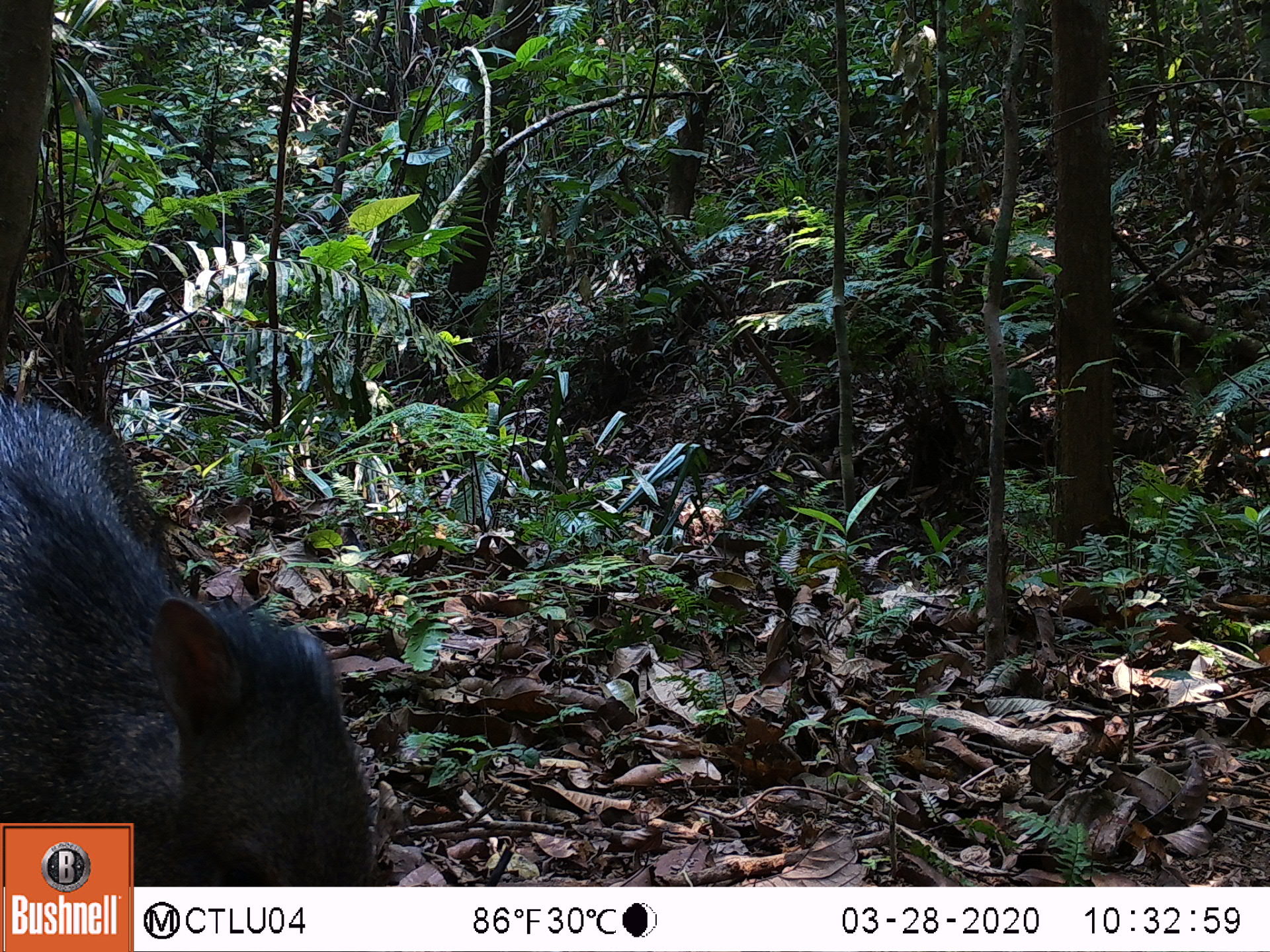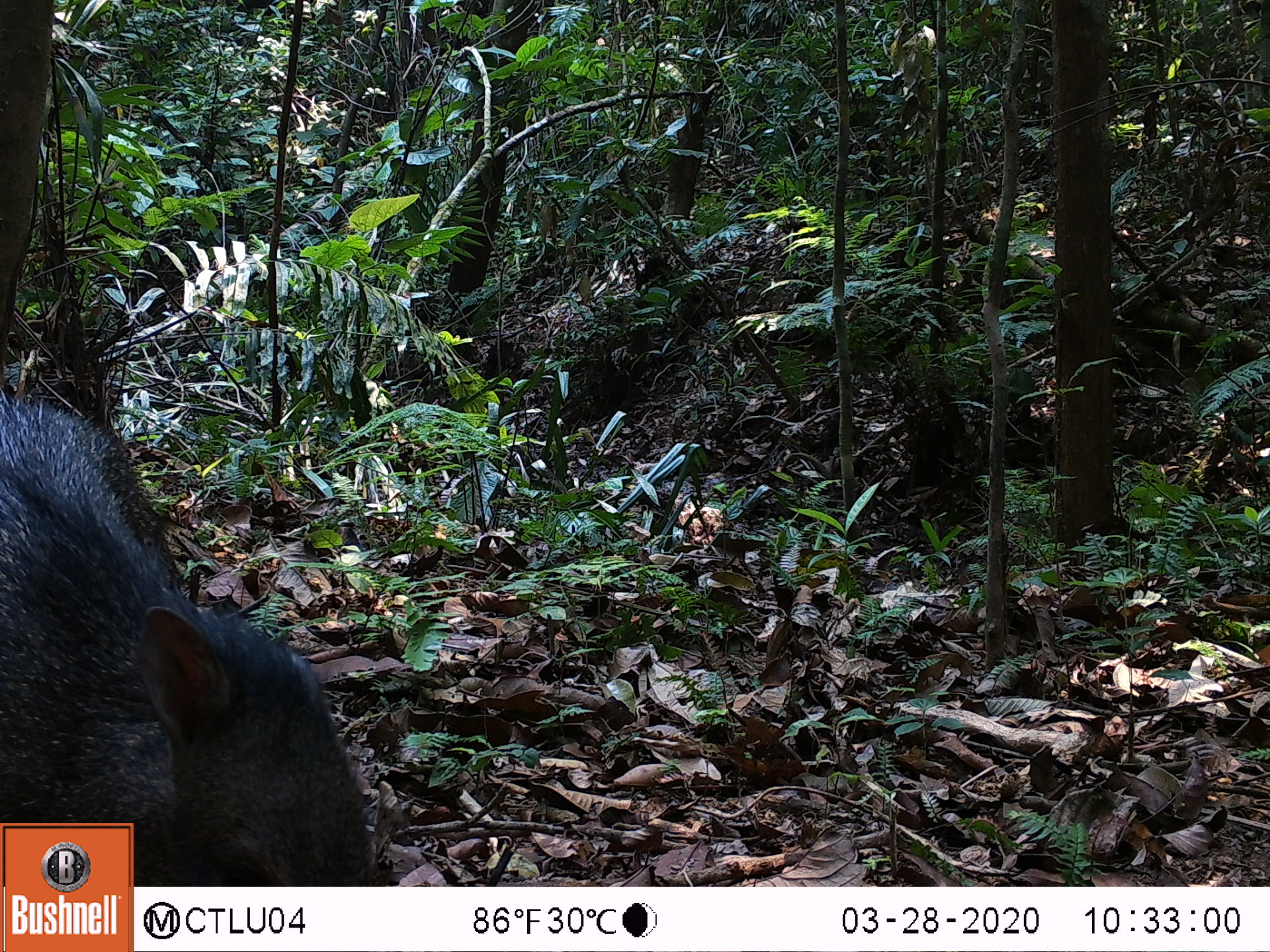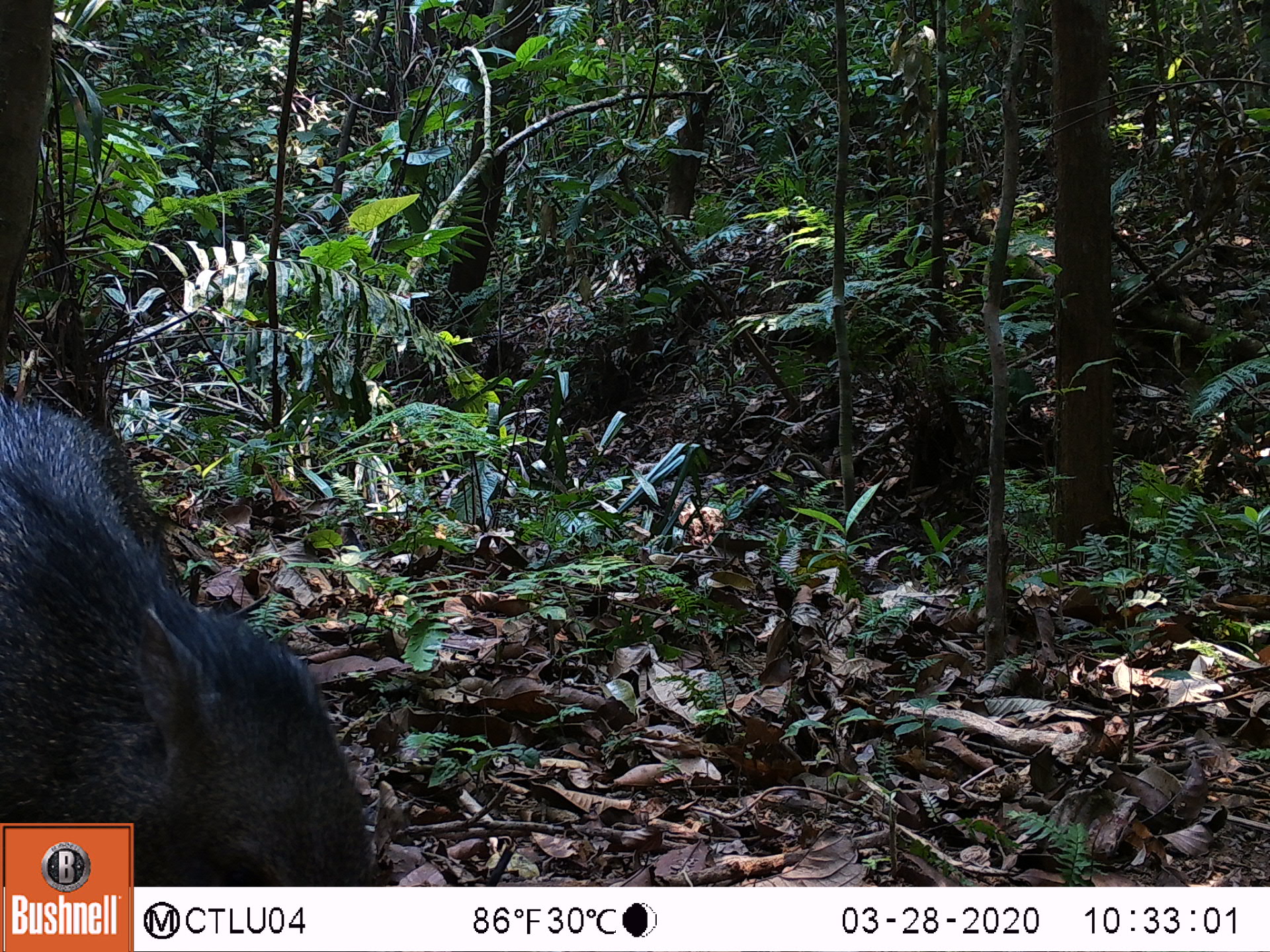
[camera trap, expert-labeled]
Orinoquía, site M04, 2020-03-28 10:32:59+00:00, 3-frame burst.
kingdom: Animalia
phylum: Chordata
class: Mammalia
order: Artiodactyla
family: Tayassuidae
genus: Pecari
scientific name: Pecari tajacu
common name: collared peccary